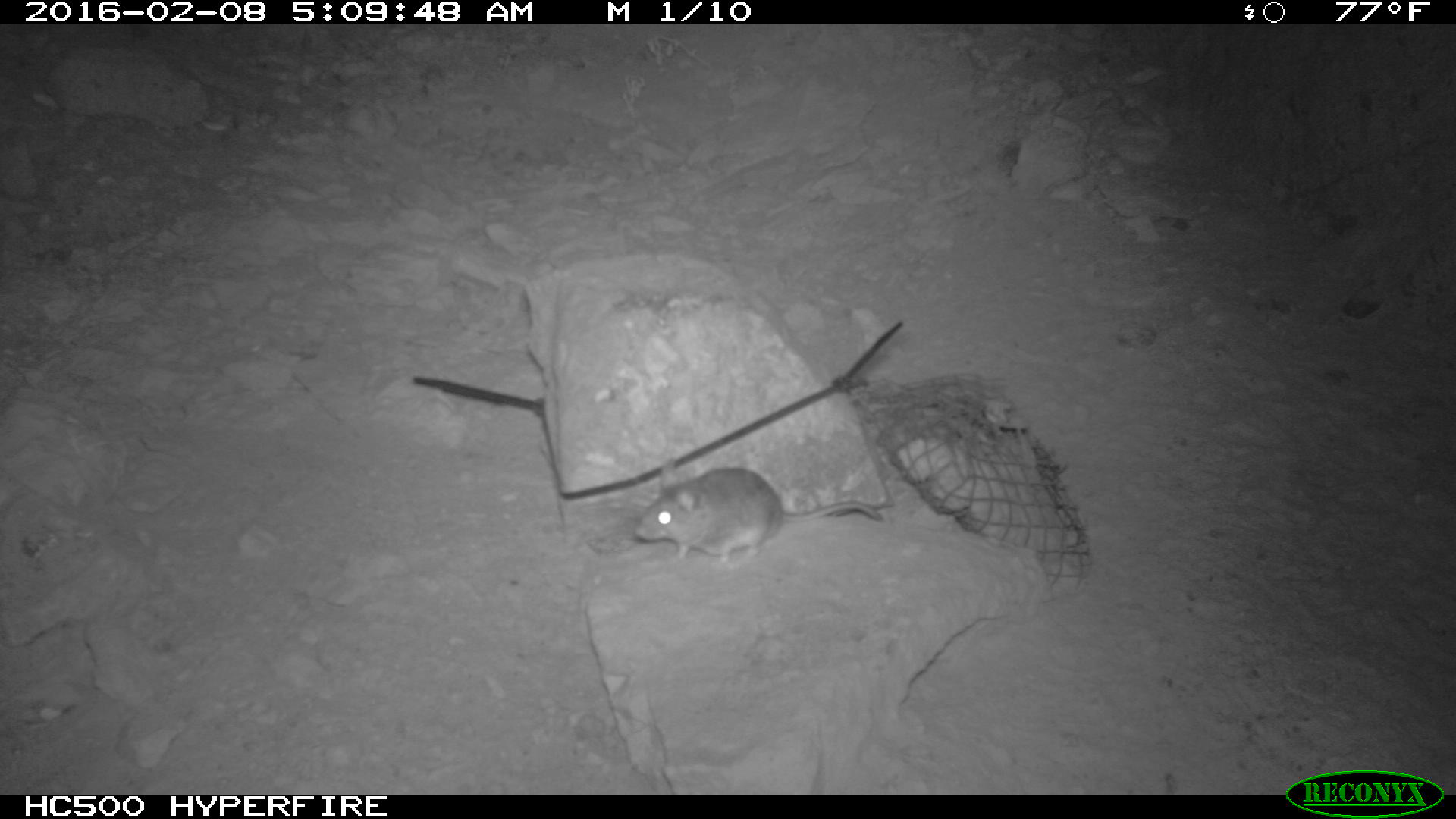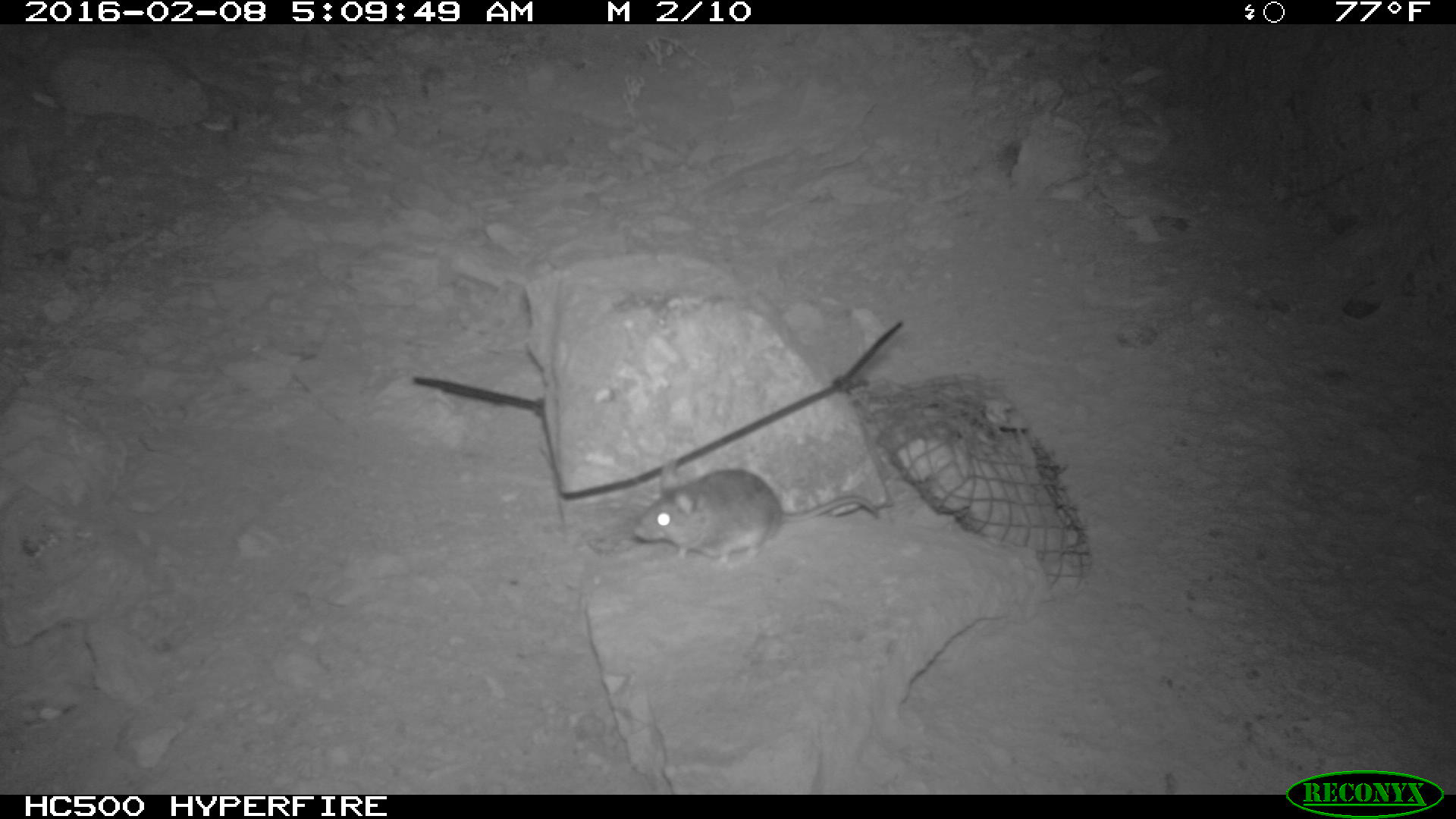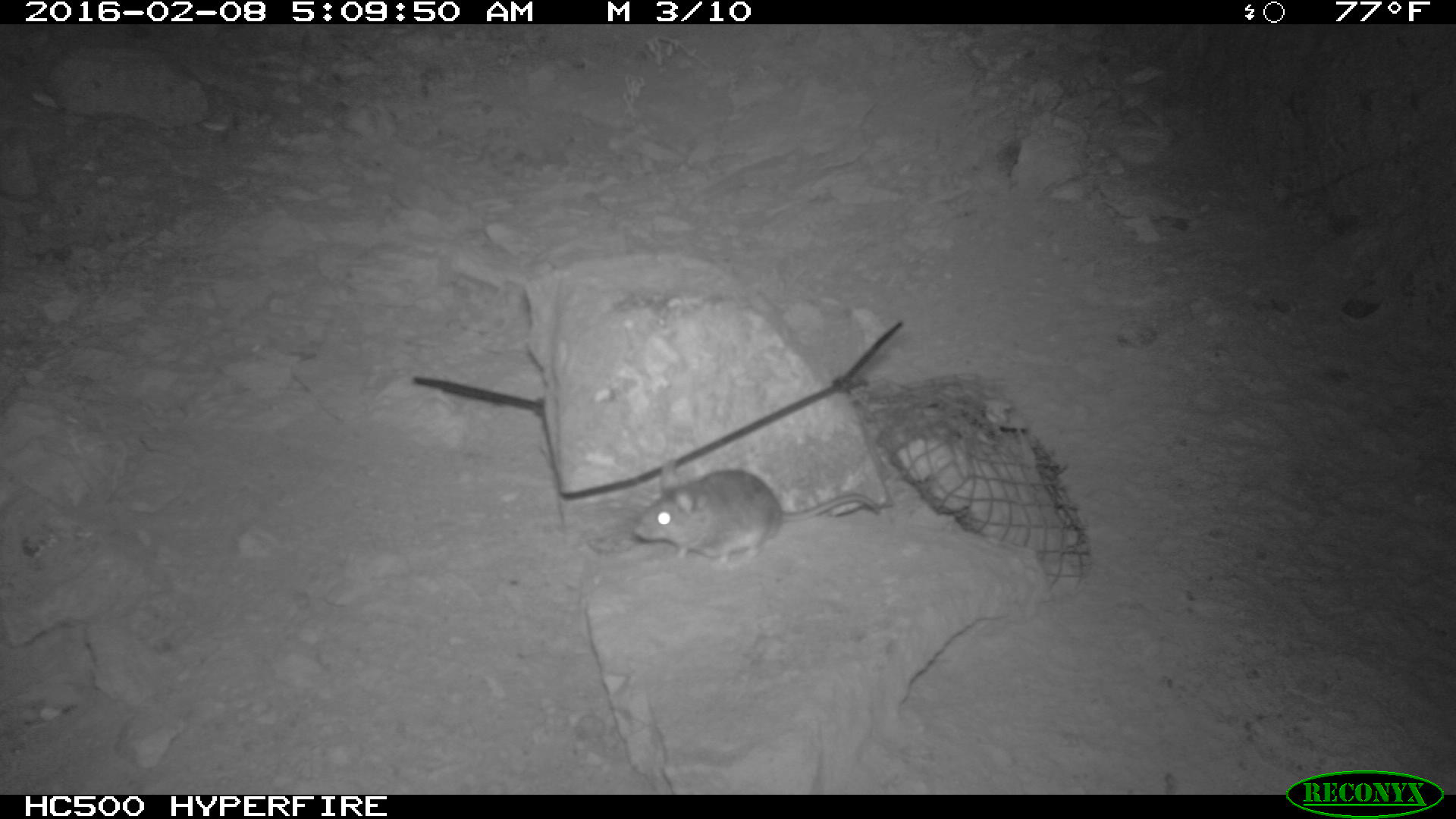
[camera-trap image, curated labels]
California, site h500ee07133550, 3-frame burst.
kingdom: Animalia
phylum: Chordata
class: Mammalia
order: Rodentia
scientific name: Rodentia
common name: rodent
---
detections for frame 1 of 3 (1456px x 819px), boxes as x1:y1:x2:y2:
rodent: 635:453:882:566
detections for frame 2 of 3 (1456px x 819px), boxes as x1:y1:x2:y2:
rodent: 631:457:879:570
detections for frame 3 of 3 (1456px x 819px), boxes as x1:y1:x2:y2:
rodent: 634:458:882:570